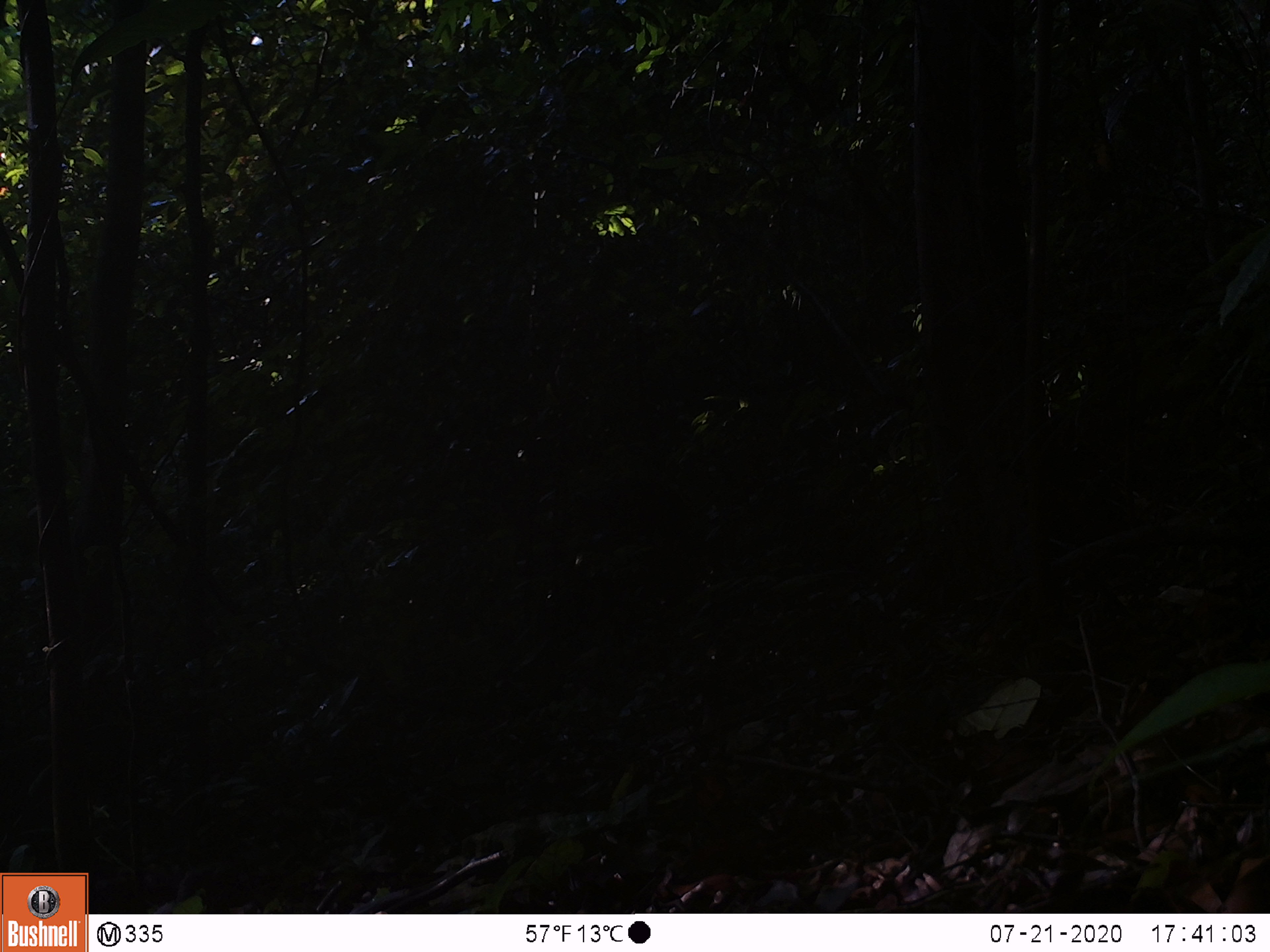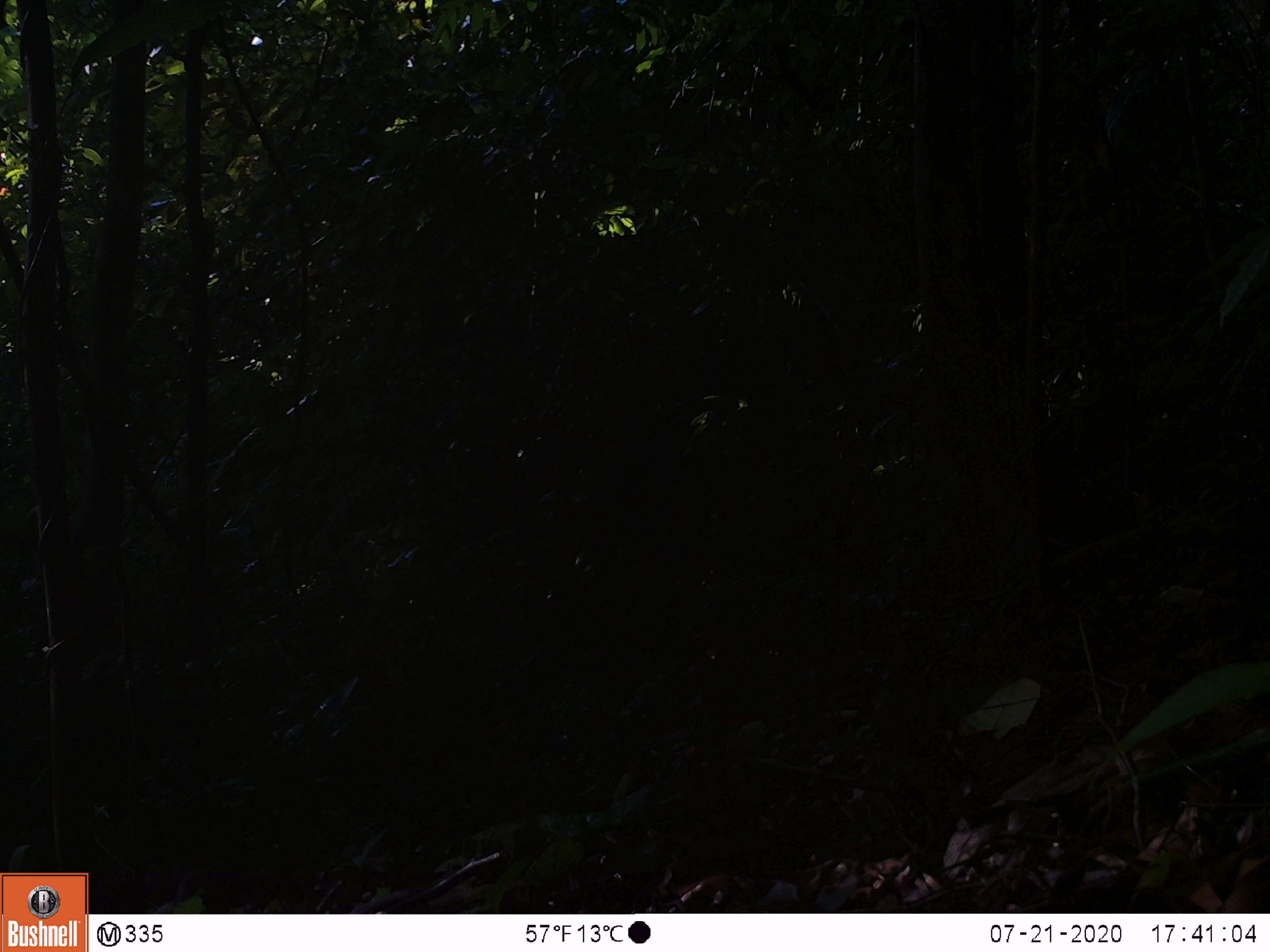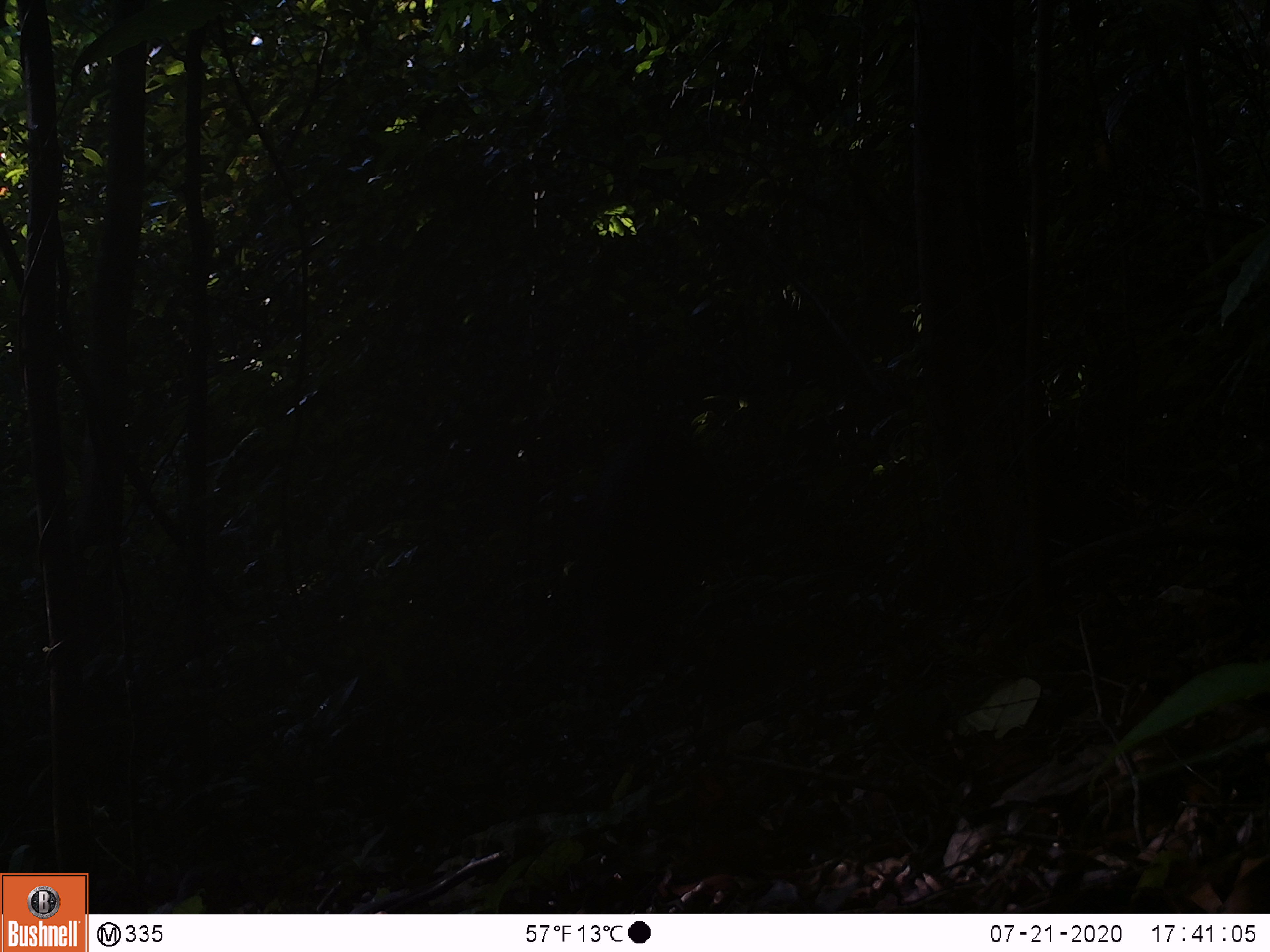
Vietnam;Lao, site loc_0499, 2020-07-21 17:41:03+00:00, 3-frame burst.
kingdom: Animalia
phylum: Chordata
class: Mammalia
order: Artiodactyla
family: Suidae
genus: Sus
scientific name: Sus scrofa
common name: eurasian wild pig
Eurasian wild pig (Sus scrofa). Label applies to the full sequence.